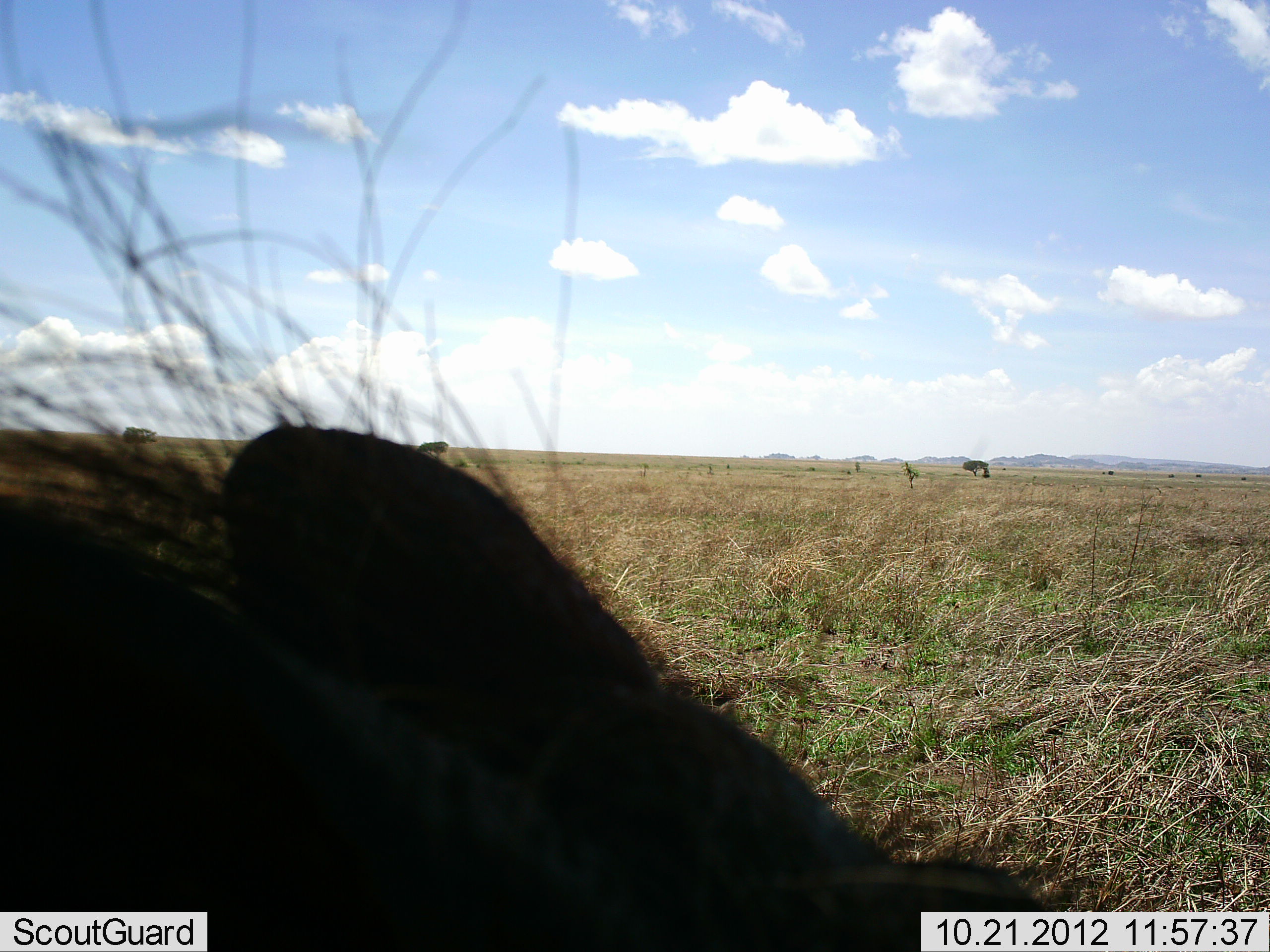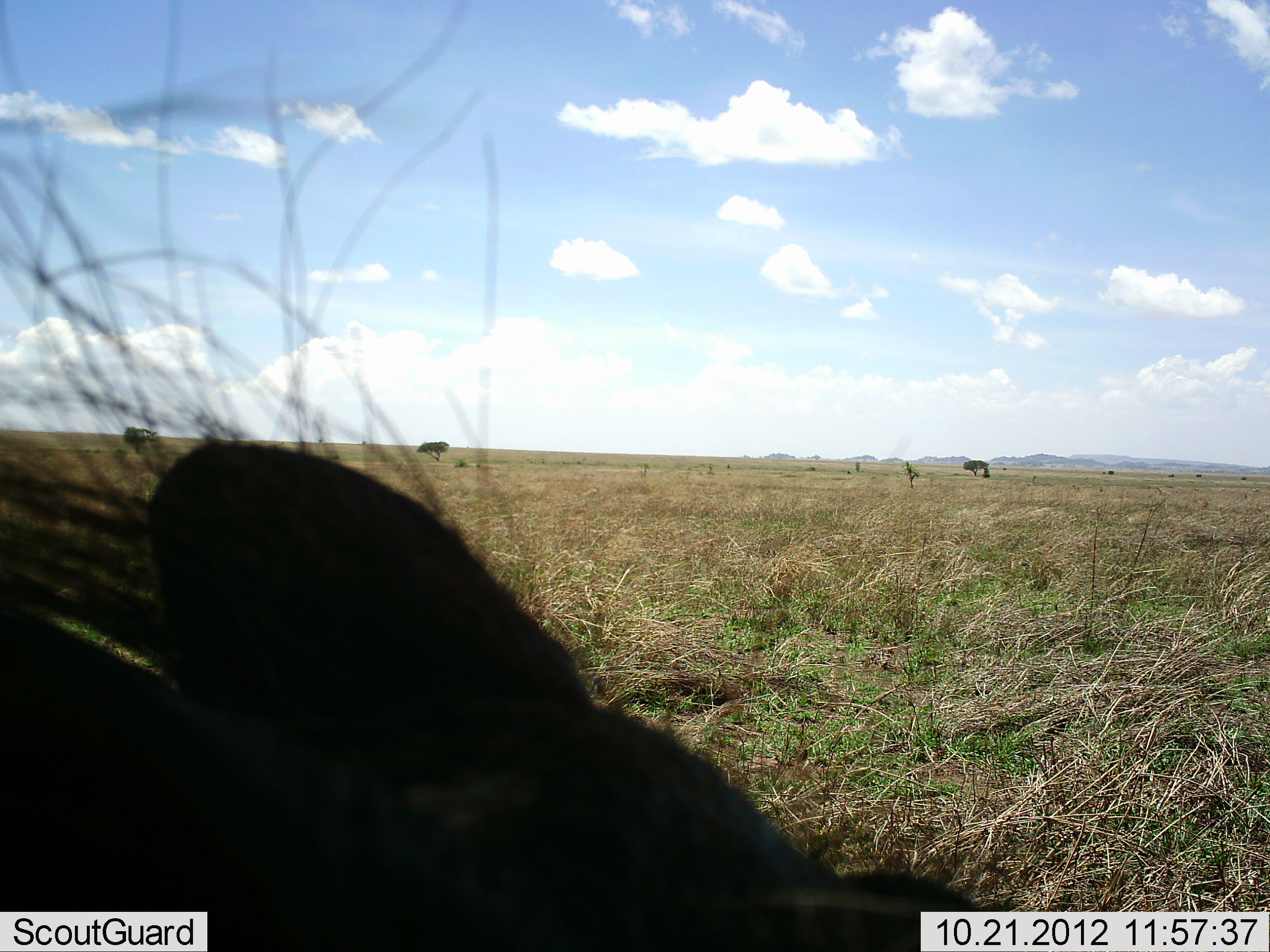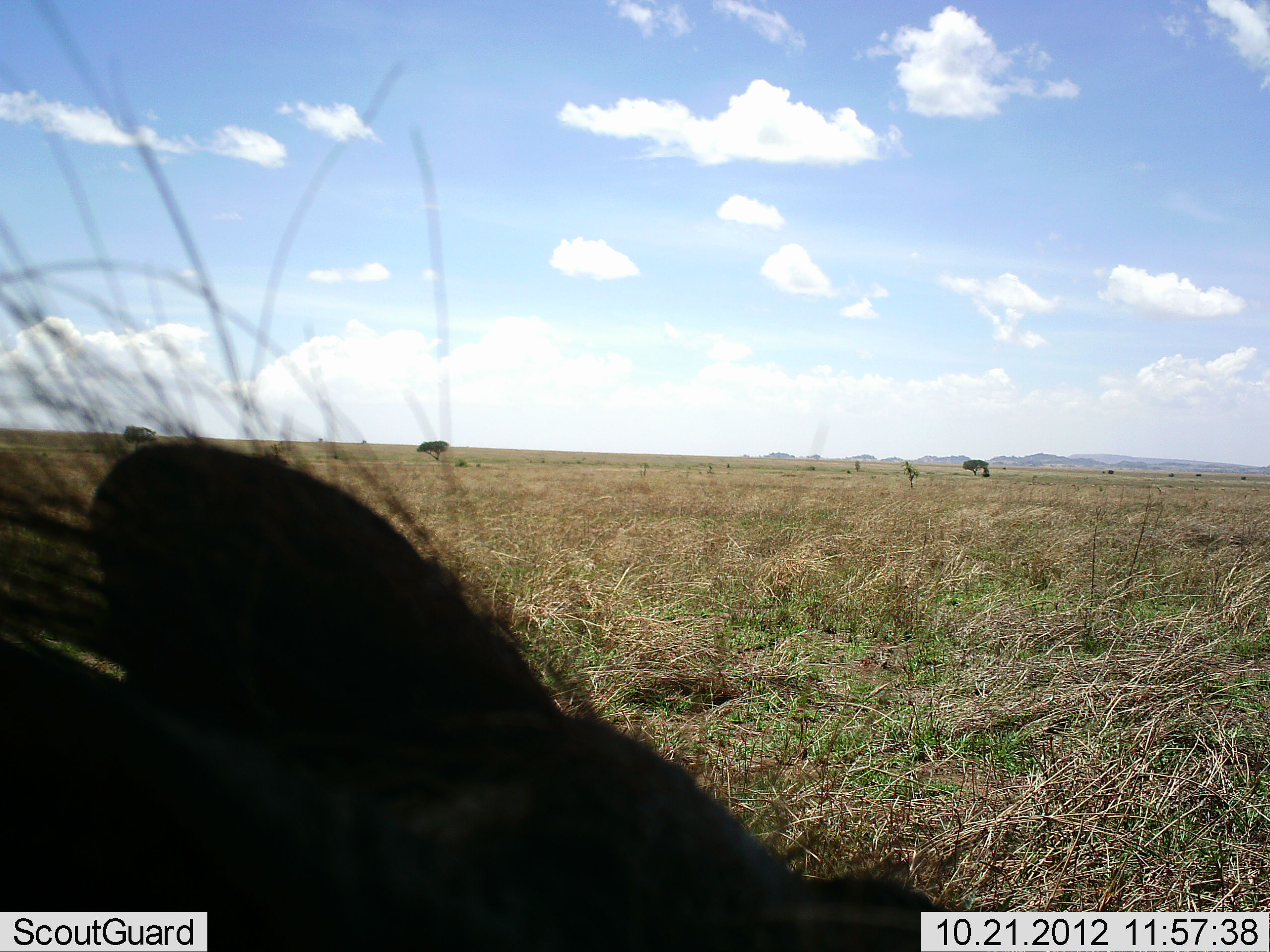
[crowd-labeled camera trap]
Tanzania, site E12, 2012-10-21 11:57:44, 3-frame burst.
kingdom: Animalia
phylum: Chordata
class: Mammalia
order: Artiodactyla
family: Suidae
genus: Phacochoerus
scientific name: Phacochoerus africanus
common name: warthog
Warthog (Phacochoerus africanus), count 1. Behavior (volunteer vote fractions): standing 100%, resting 0%, moving 10%, interacting 0%. Young present (vote fraction): 0%. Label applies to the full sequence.